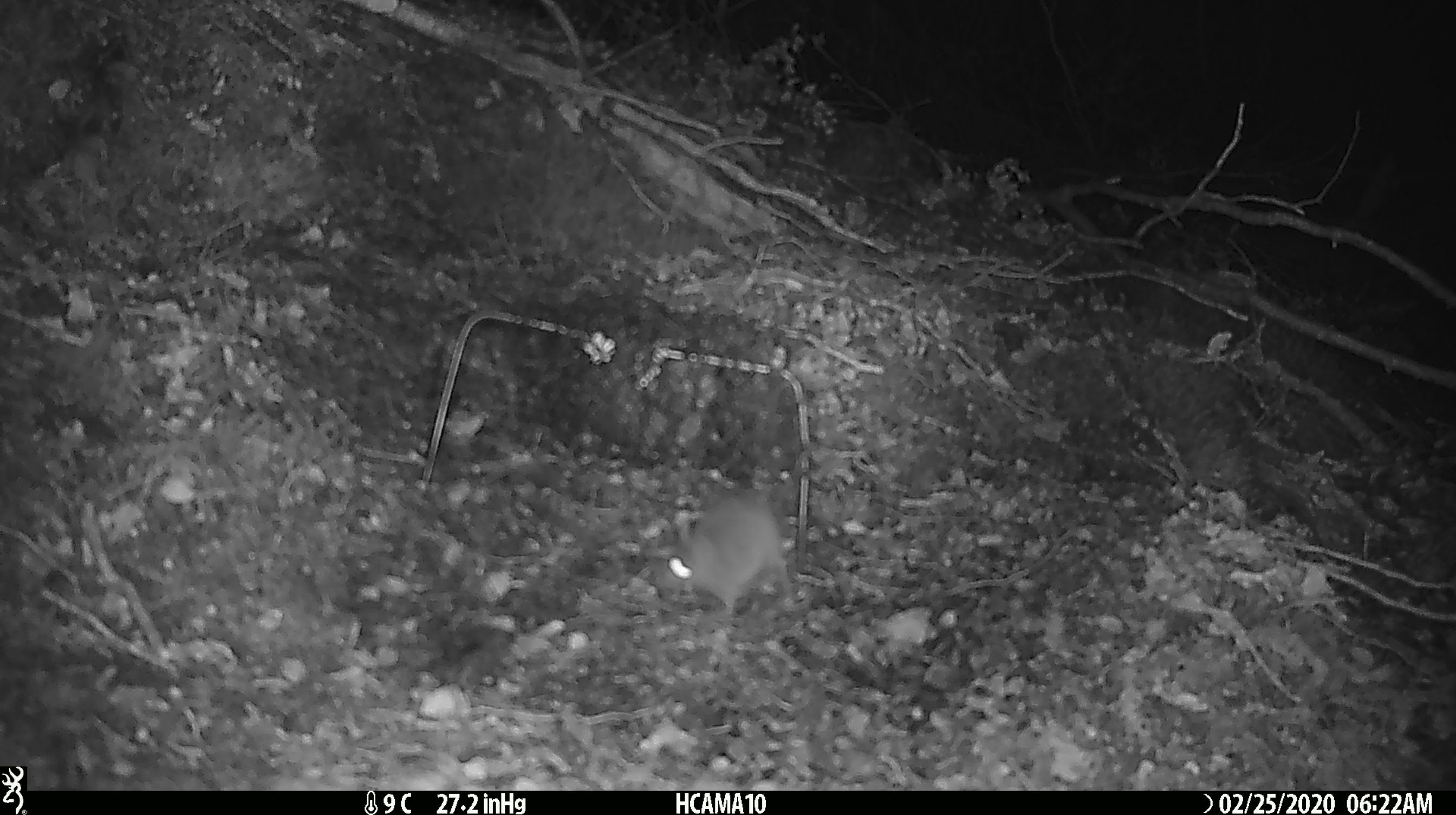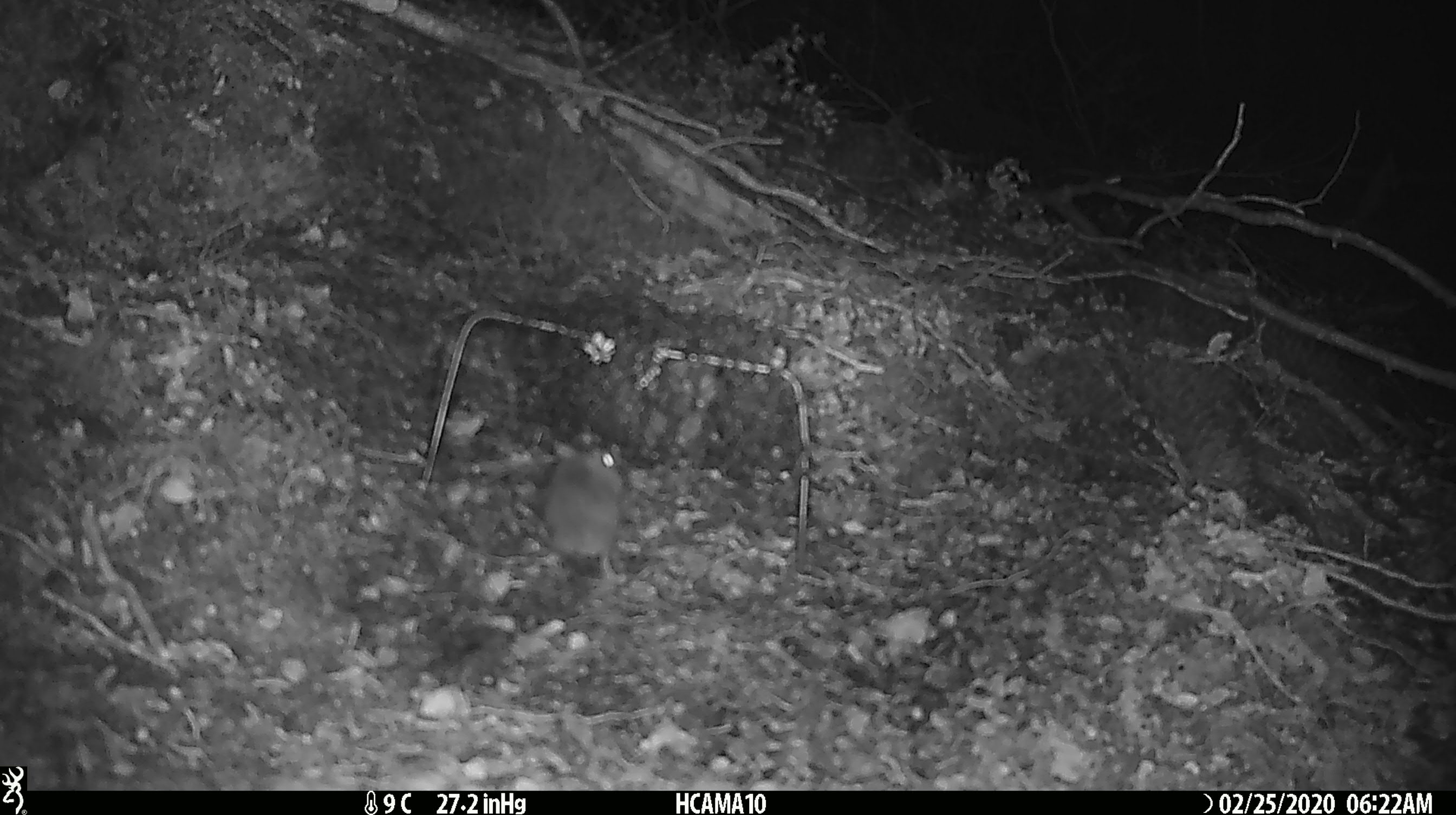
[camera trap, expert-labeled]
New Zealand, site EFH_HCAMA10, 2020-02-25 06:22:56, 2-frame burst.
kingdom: Animalia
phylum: Chordata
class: Mammalia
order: Rodentia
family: Muridae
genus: Mus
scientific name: Mus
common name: mouse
Mouse (Mus).